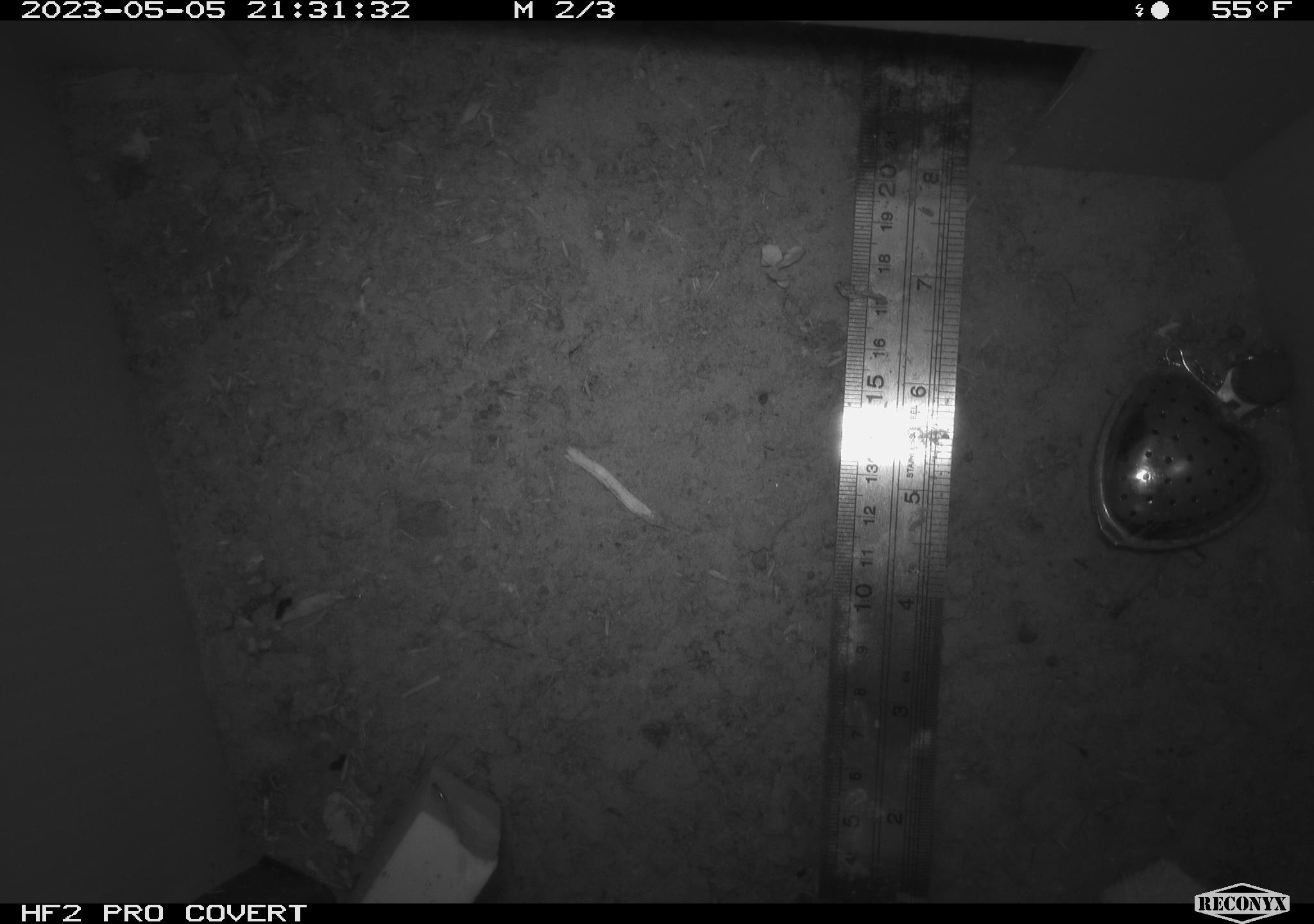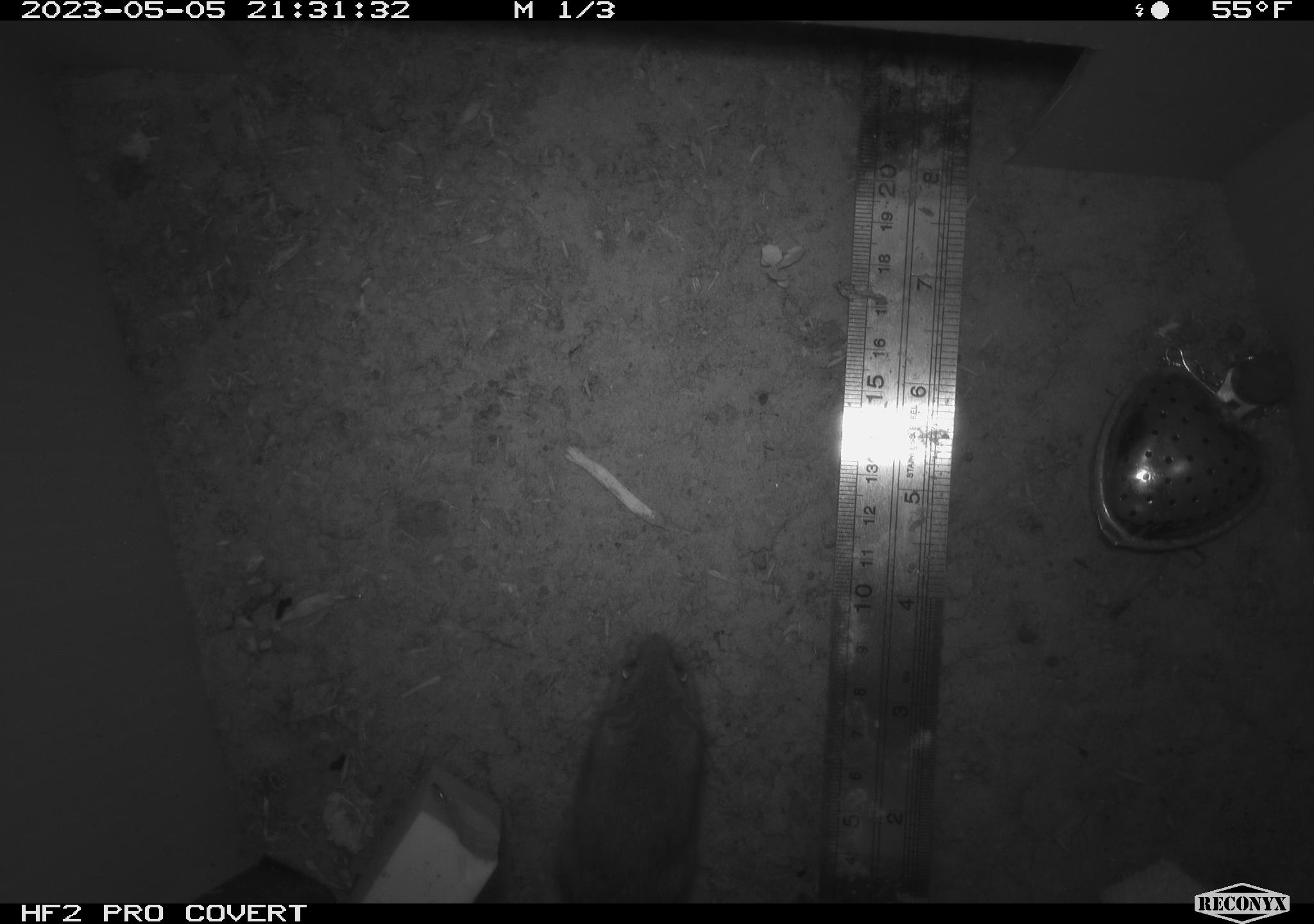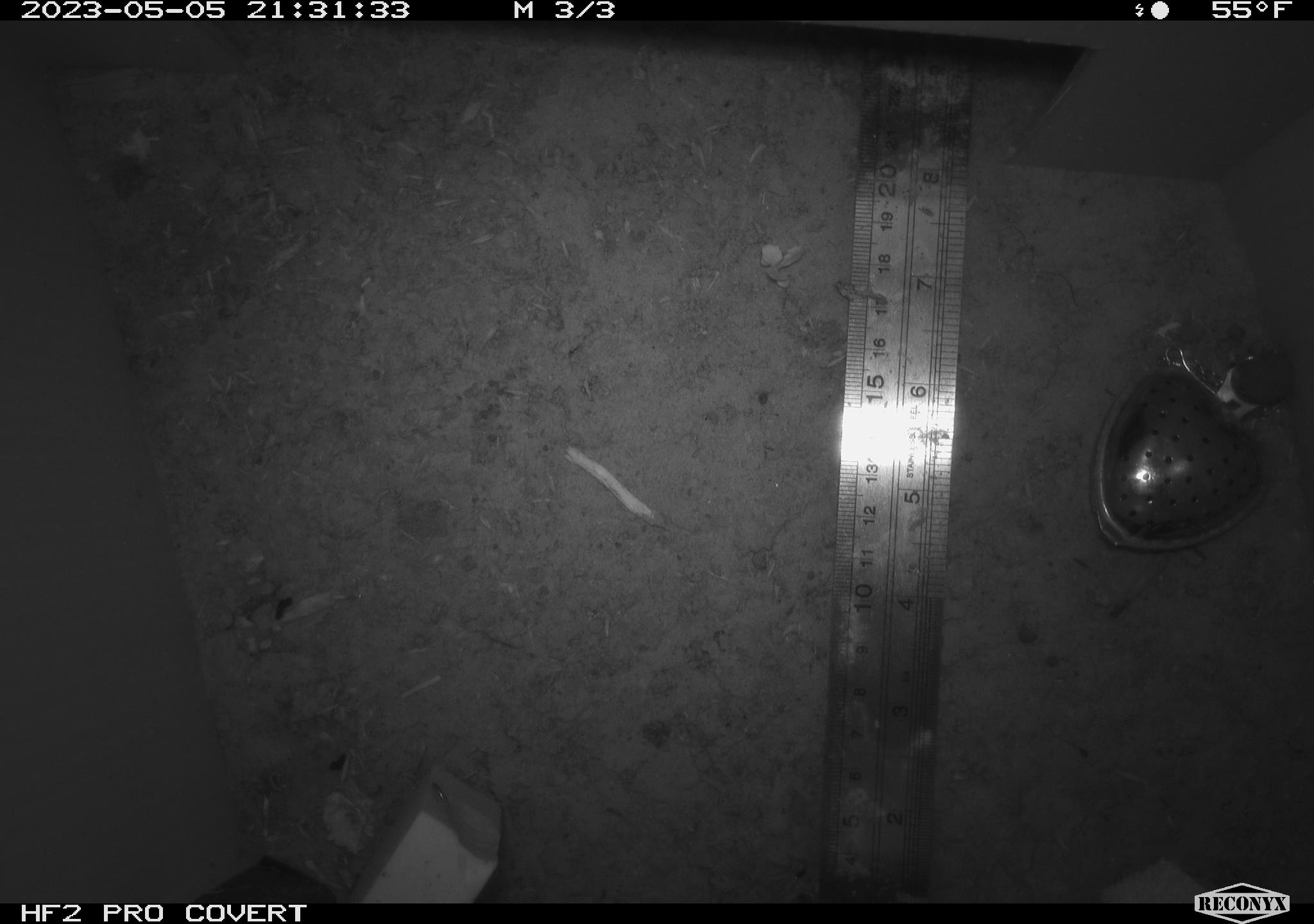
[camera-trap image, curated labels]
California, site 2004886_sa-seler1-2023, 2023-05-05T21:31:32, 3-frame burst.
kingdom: Animalia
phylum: Chordata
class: Mammalia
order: Rodentia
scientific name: Rodentia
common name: mouse species